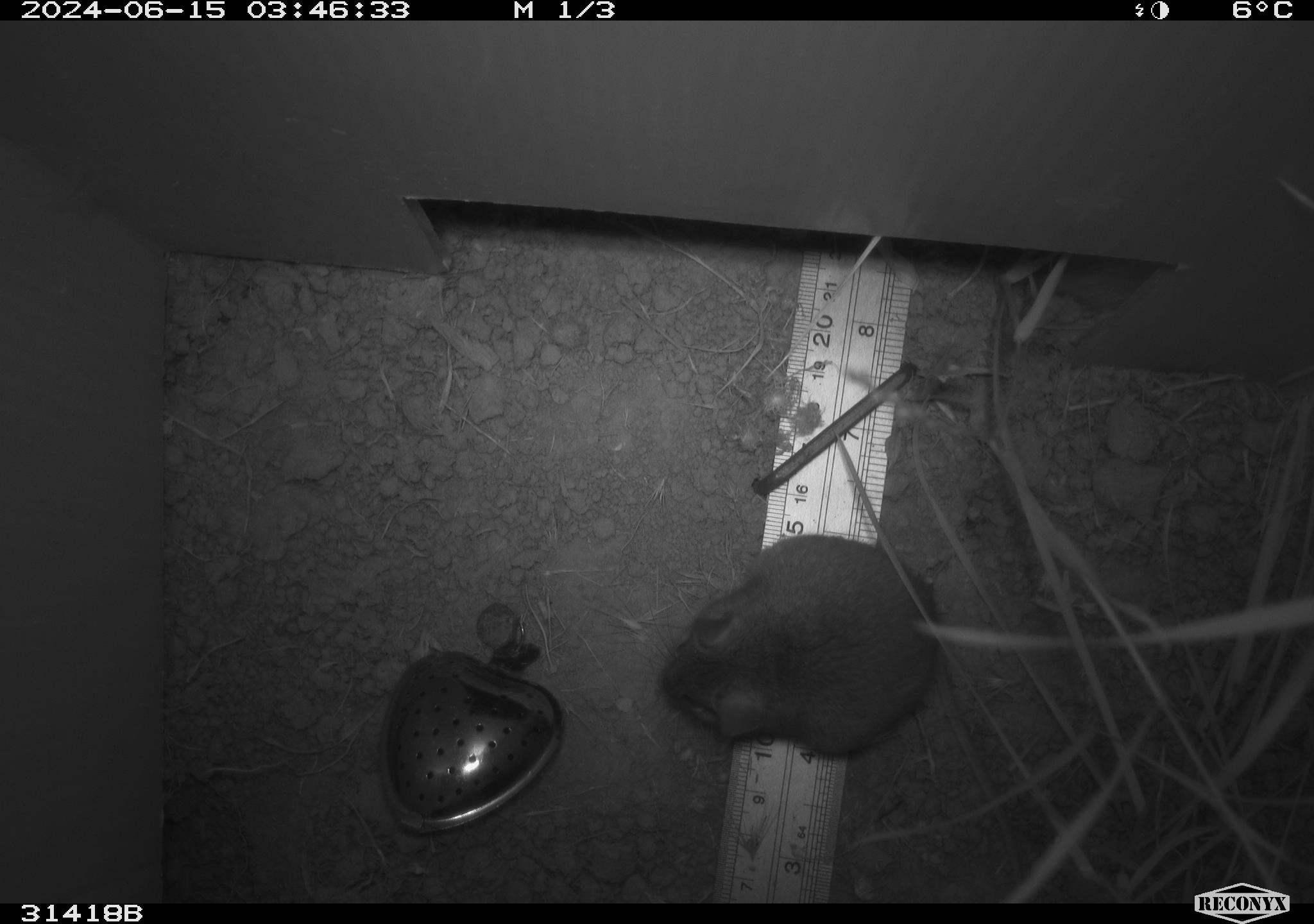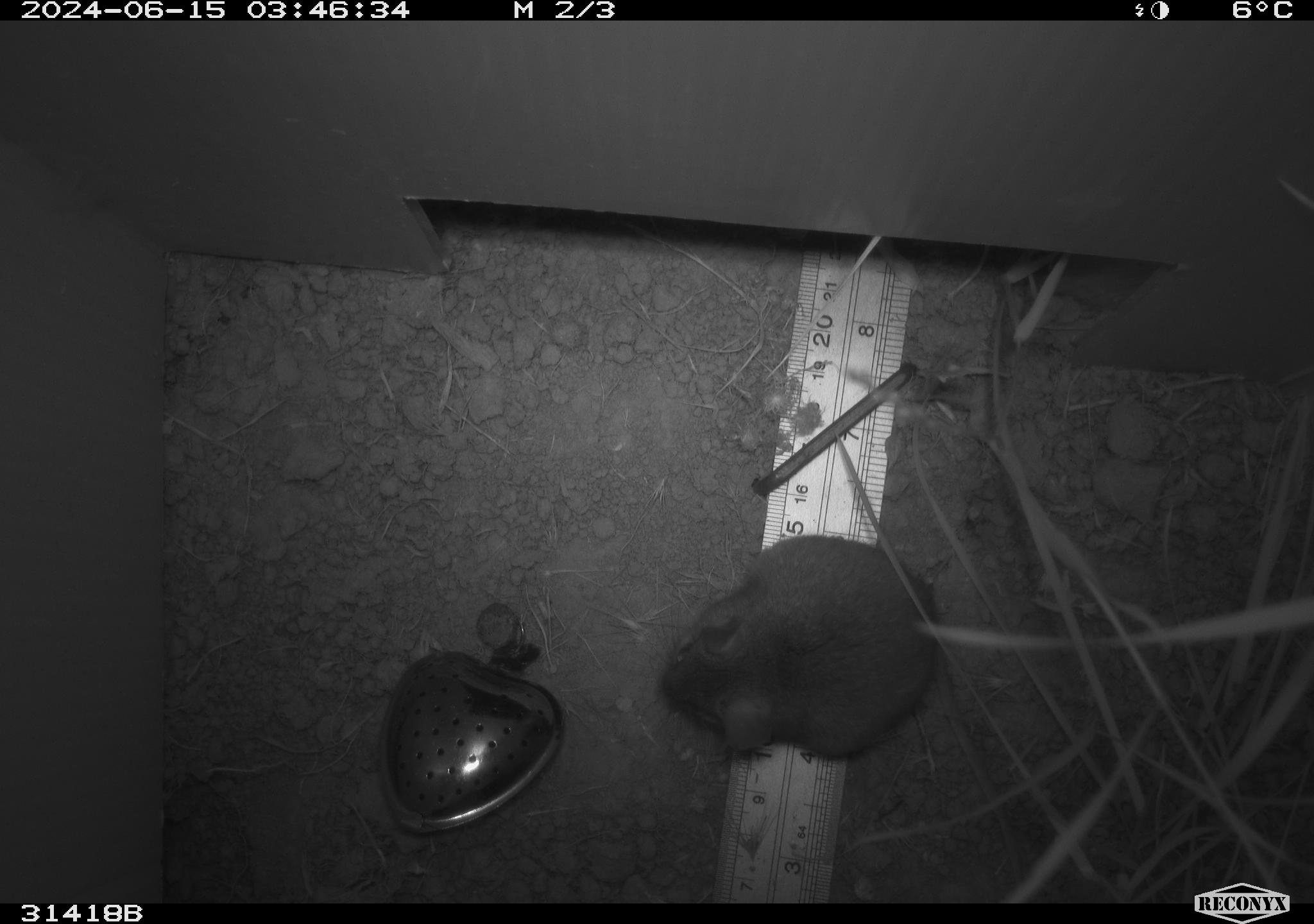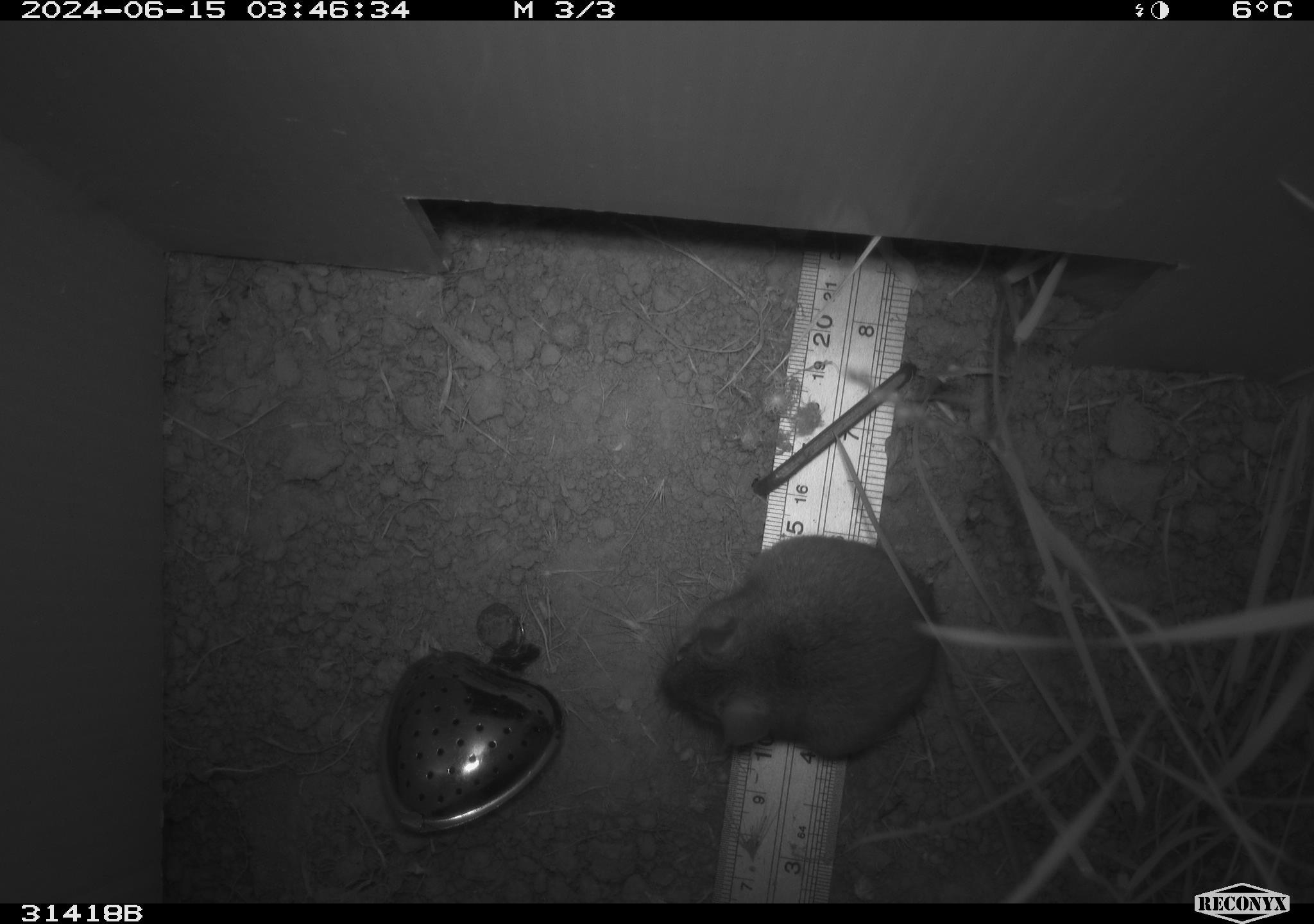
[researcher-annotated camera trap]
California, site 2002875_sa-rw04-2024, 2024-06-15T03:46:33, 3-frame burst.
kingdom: Animalia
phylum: Chordata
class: Mammalia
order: Rodentia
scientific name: Rodentia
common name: rodent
Rodent (Rodentia).